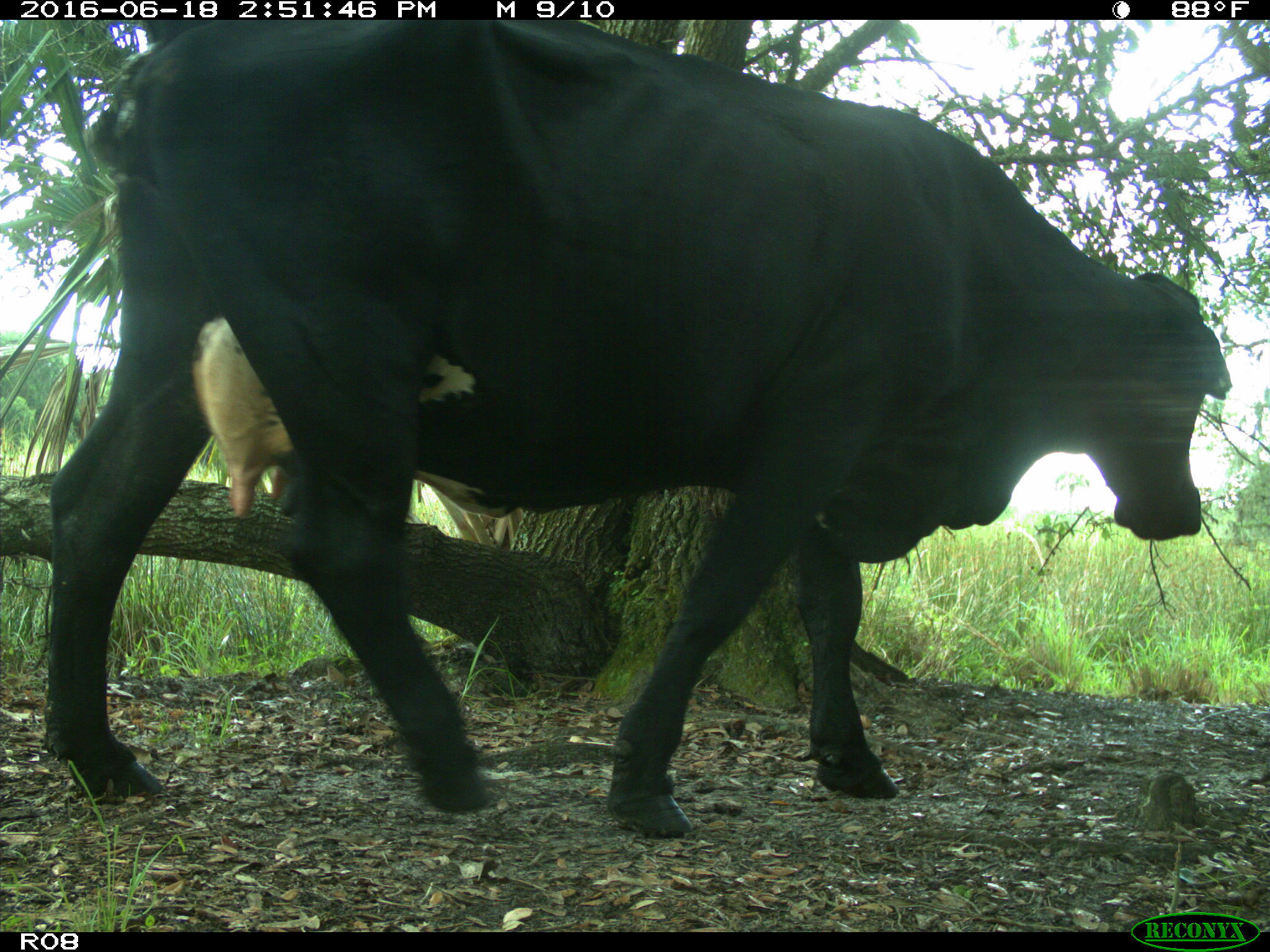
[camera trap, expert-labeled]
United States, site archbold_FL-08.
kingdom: Animalia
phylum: Chordata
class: Mammalia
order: Artiodactyla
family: Bovidae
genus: Bos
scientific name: Bos taurus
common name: domestic cow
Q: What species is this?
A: Bos taurus (domestic cow).